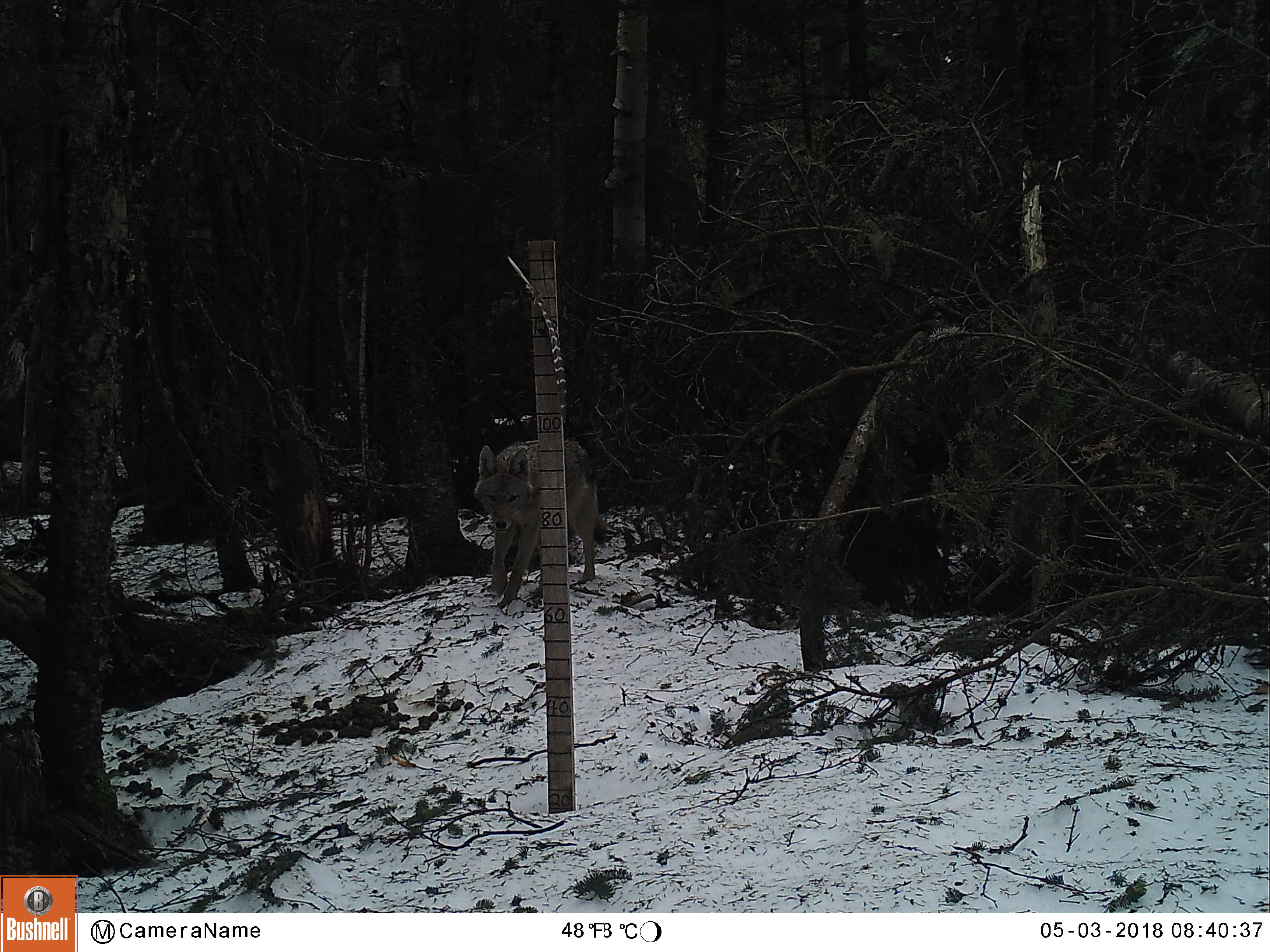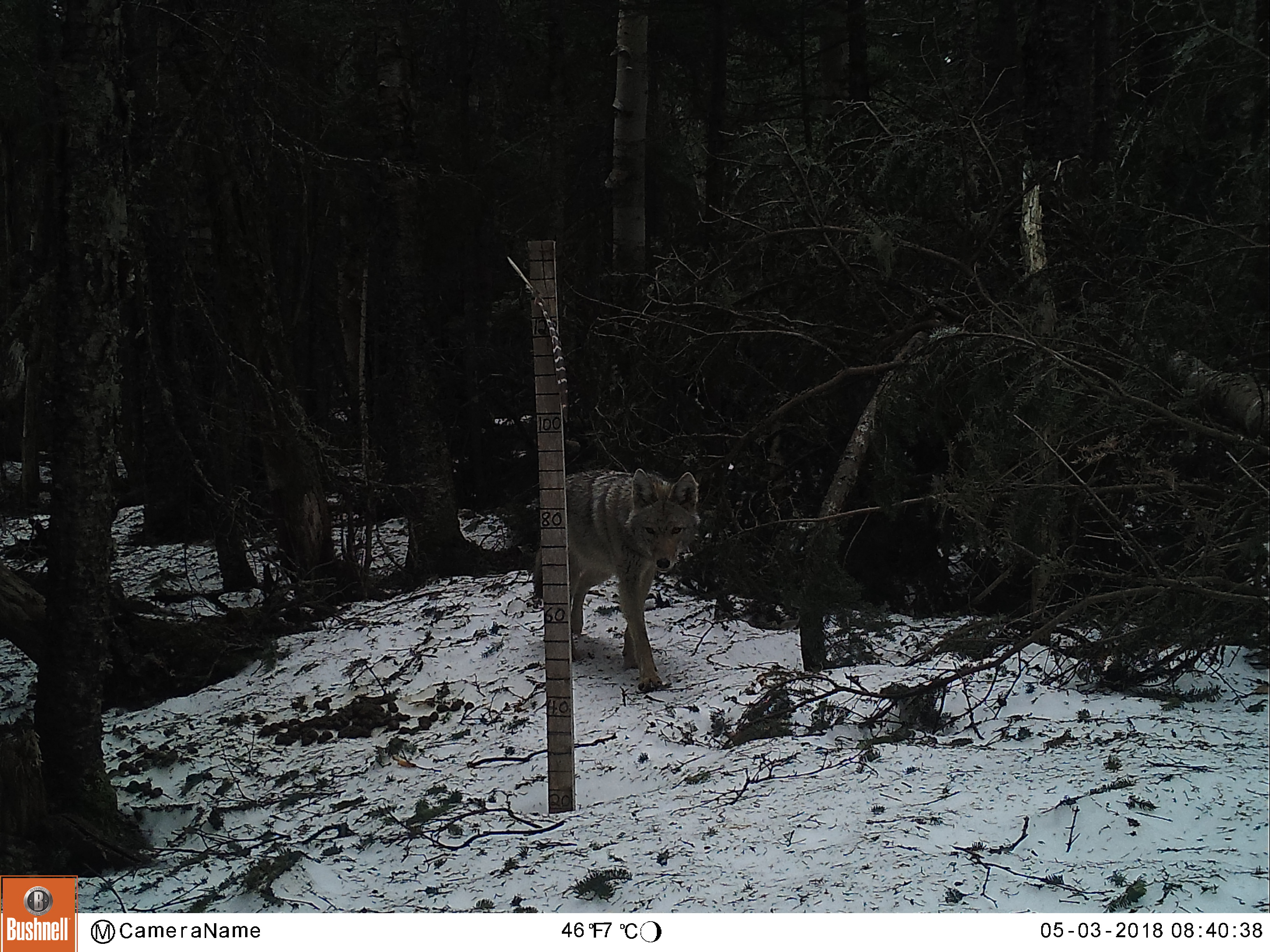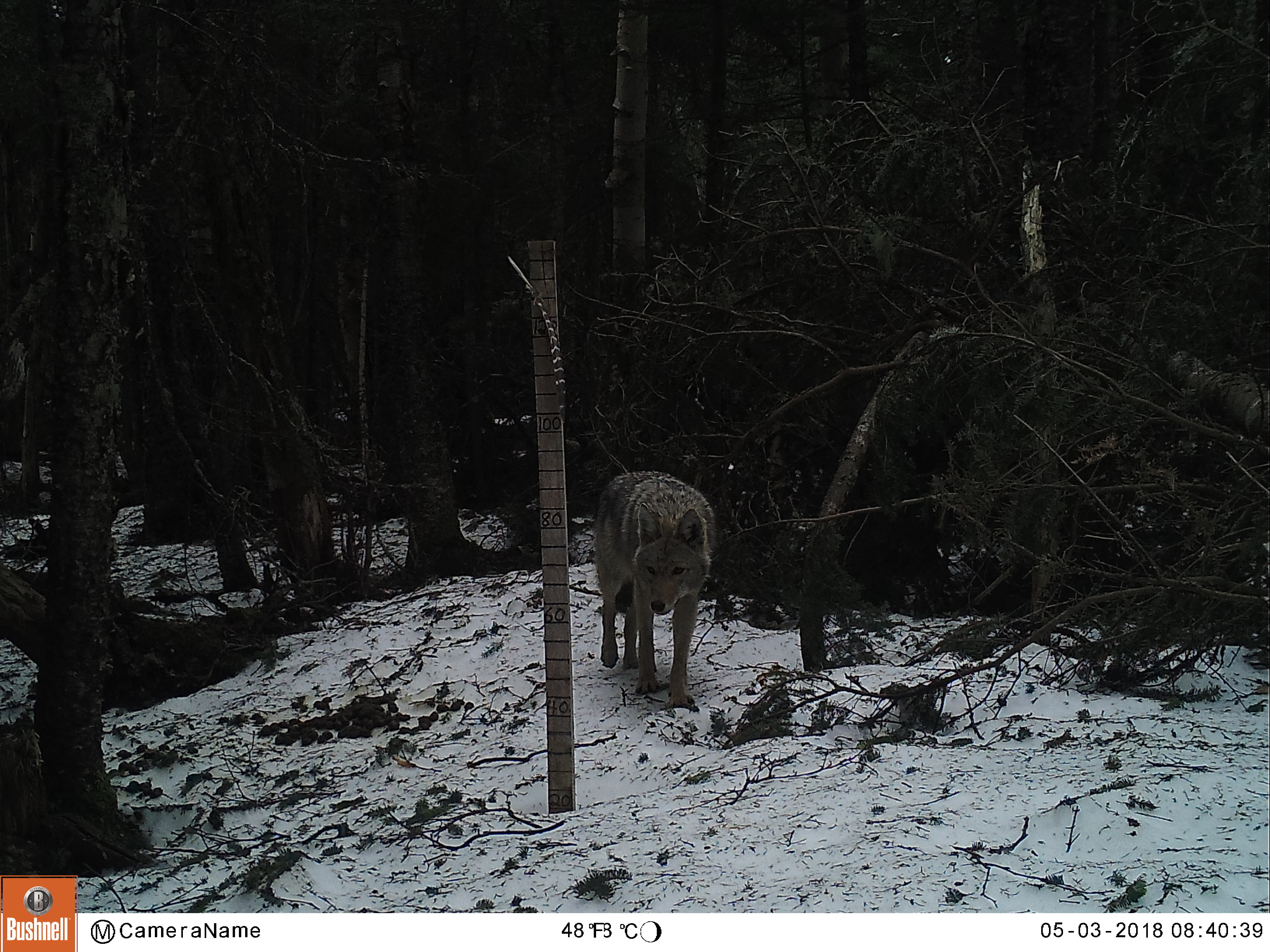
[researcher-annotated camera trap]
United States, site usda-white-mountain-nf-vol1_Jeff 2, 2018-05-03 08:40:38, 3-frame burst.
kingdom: Animalia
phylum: Chordata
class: Mammalia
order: Carnivora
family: Canidae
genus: Canis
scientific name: Canis latrans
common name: coyote